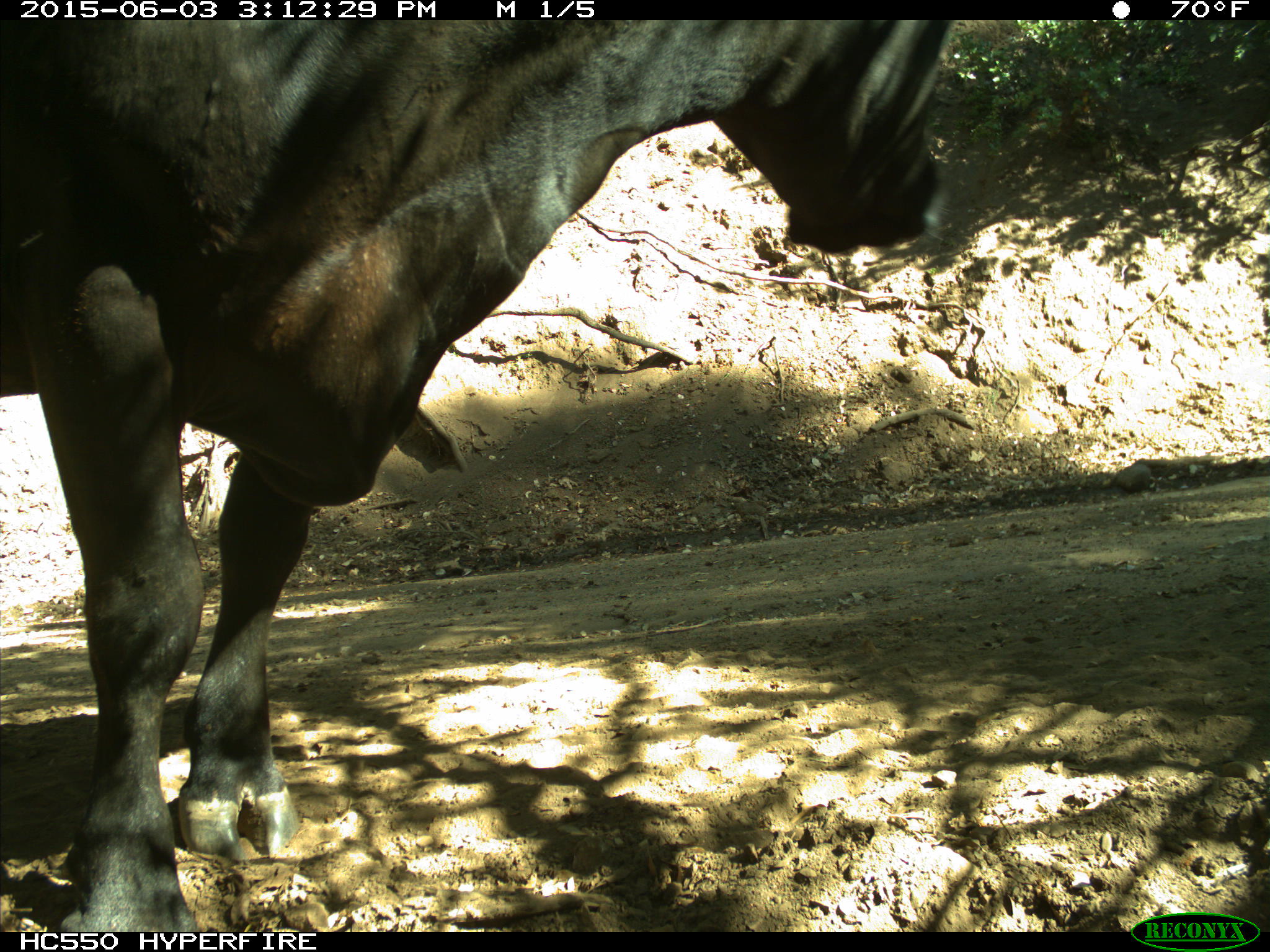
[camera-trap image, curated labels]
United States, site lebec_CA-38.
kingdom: Animalia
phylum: Chordata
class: Mammalia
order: Artiodactyla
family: Bovidae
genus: Bos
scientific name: Bos taurus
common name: domestic cow